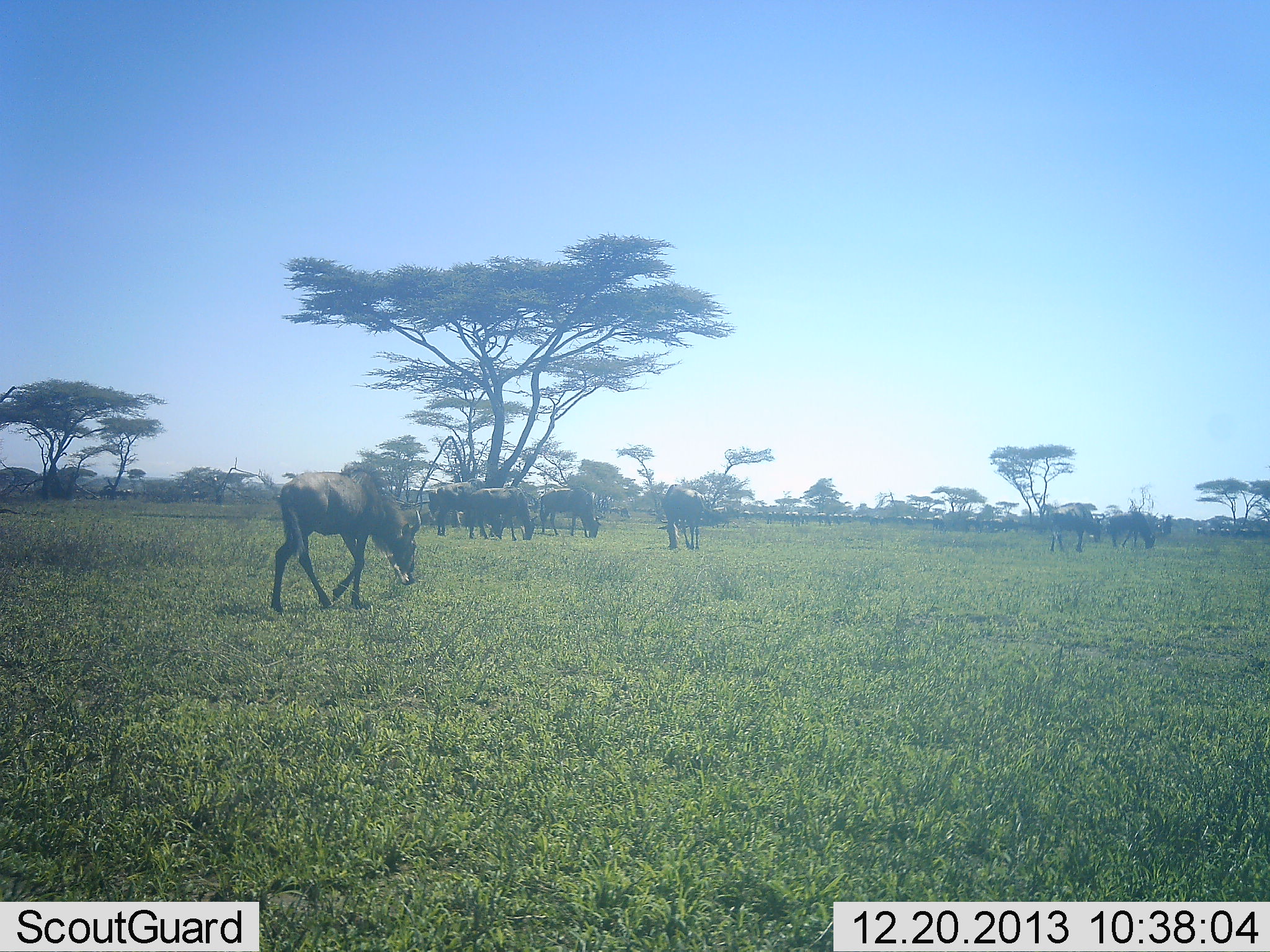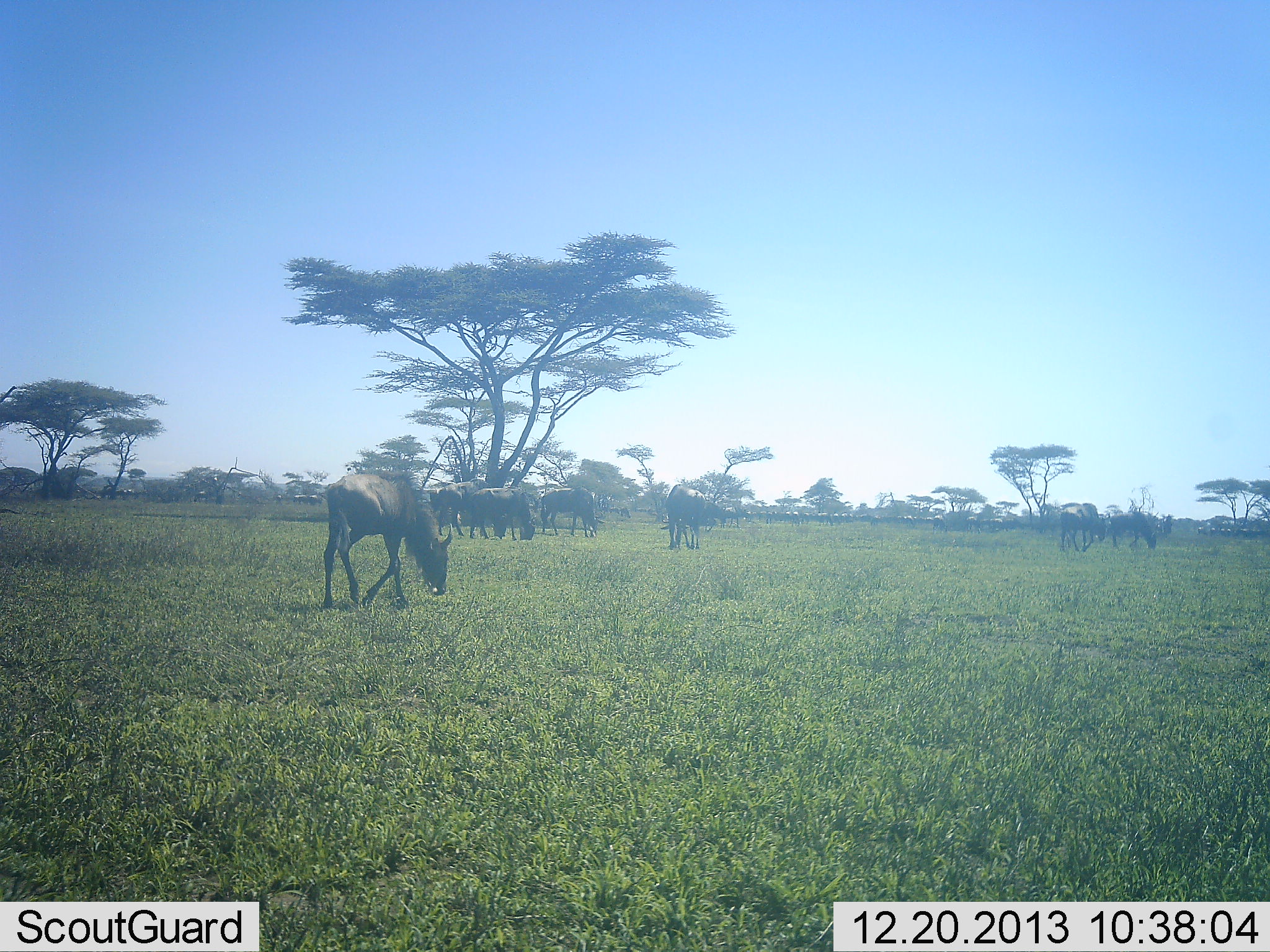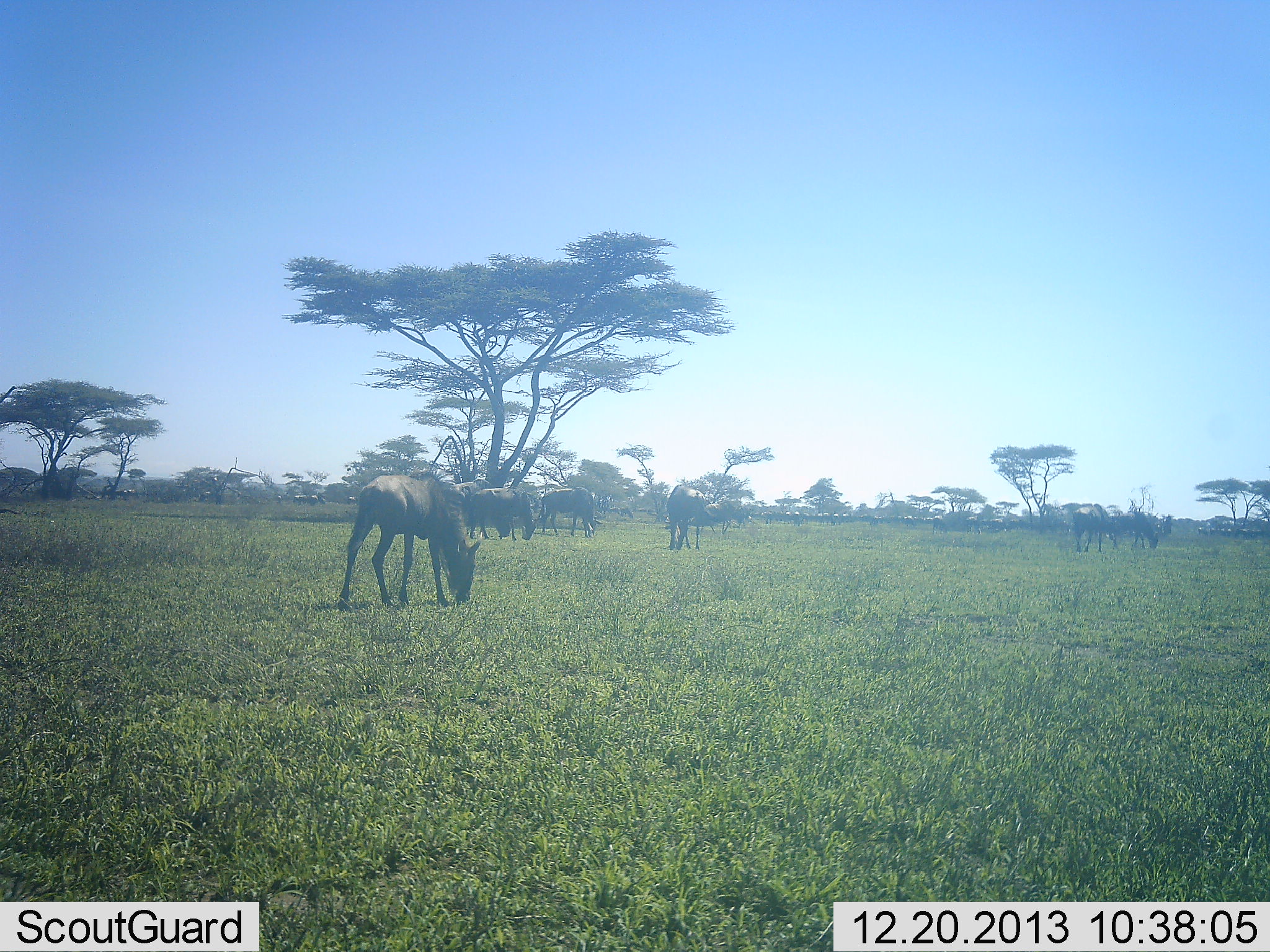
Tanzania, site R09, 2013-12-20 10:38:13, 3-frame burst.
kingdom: Animalia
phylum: Chordata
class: Mammalia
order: Artiodactyla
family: Bovidae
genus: Connochaetes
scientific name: Connochaetes taurinus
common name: blue wildebeest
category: wildebeest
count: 8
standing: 30%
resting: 10%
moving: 40%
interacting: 0%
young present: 0%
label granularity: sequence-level